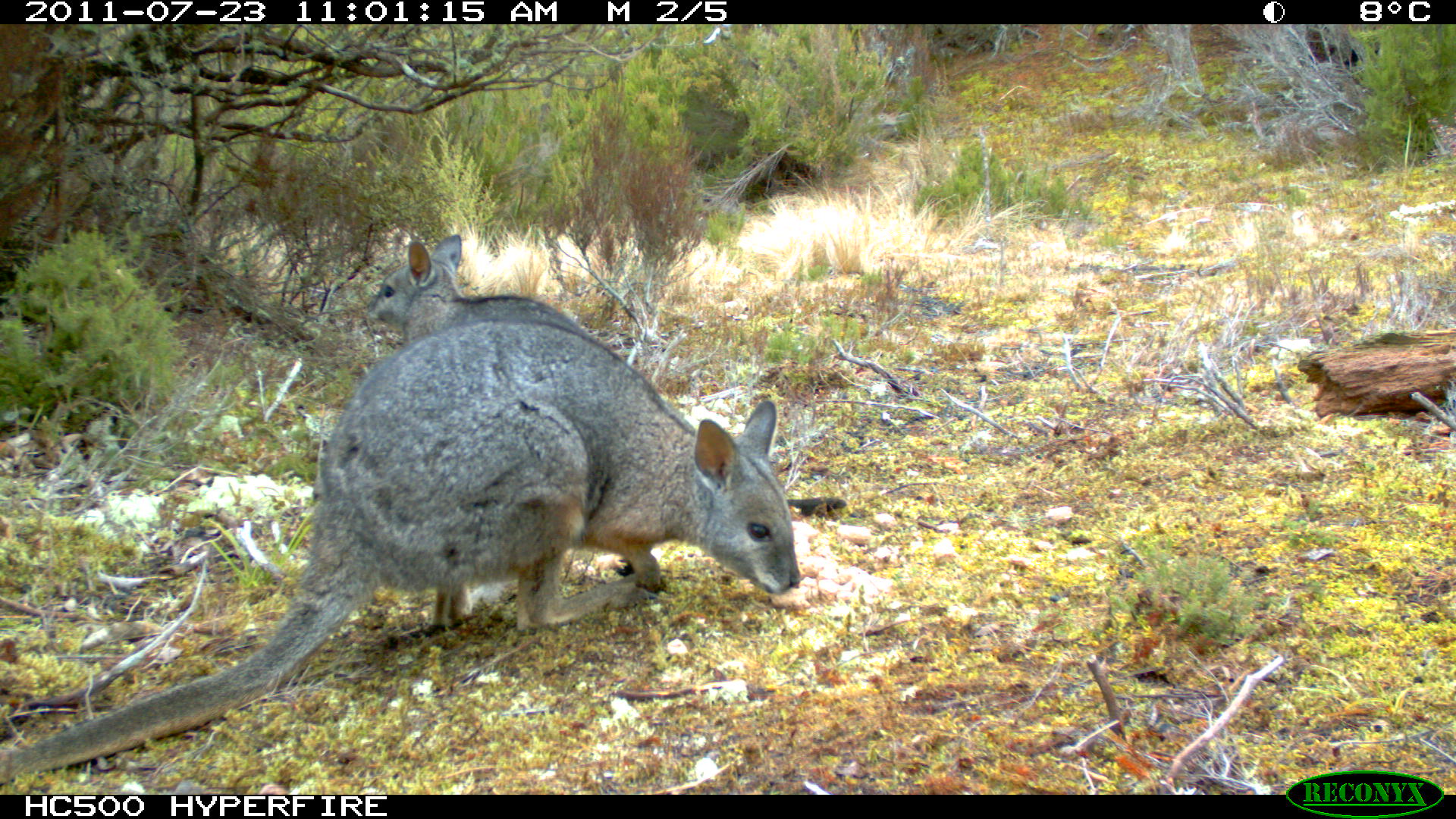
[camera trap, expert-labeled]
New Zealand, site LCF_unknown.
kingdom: Animalia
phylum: Chordata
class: Mammalia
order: Diprotodontia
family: Macropodidae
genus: Notamacropus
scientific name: Notamacropus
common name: wallaby